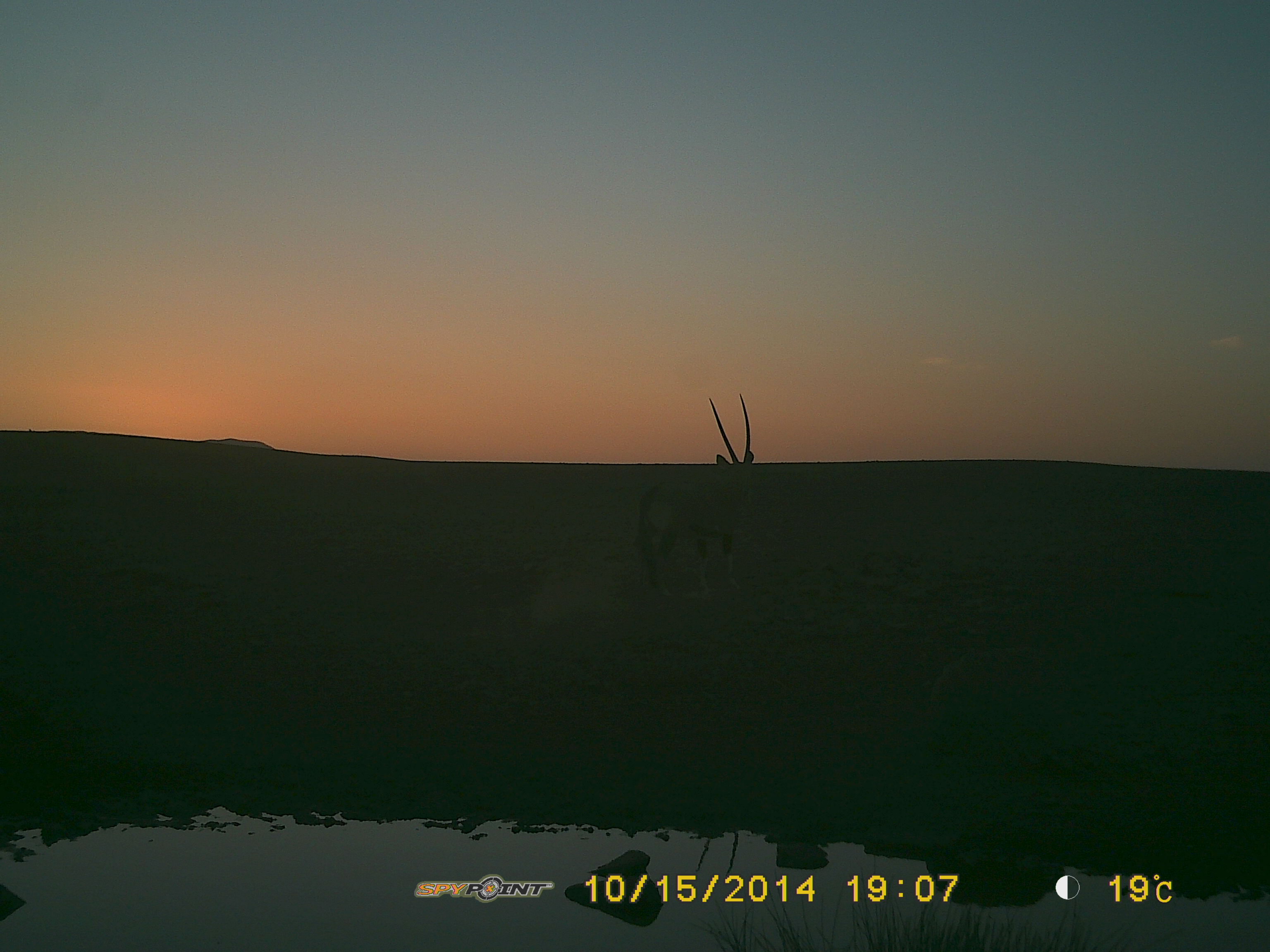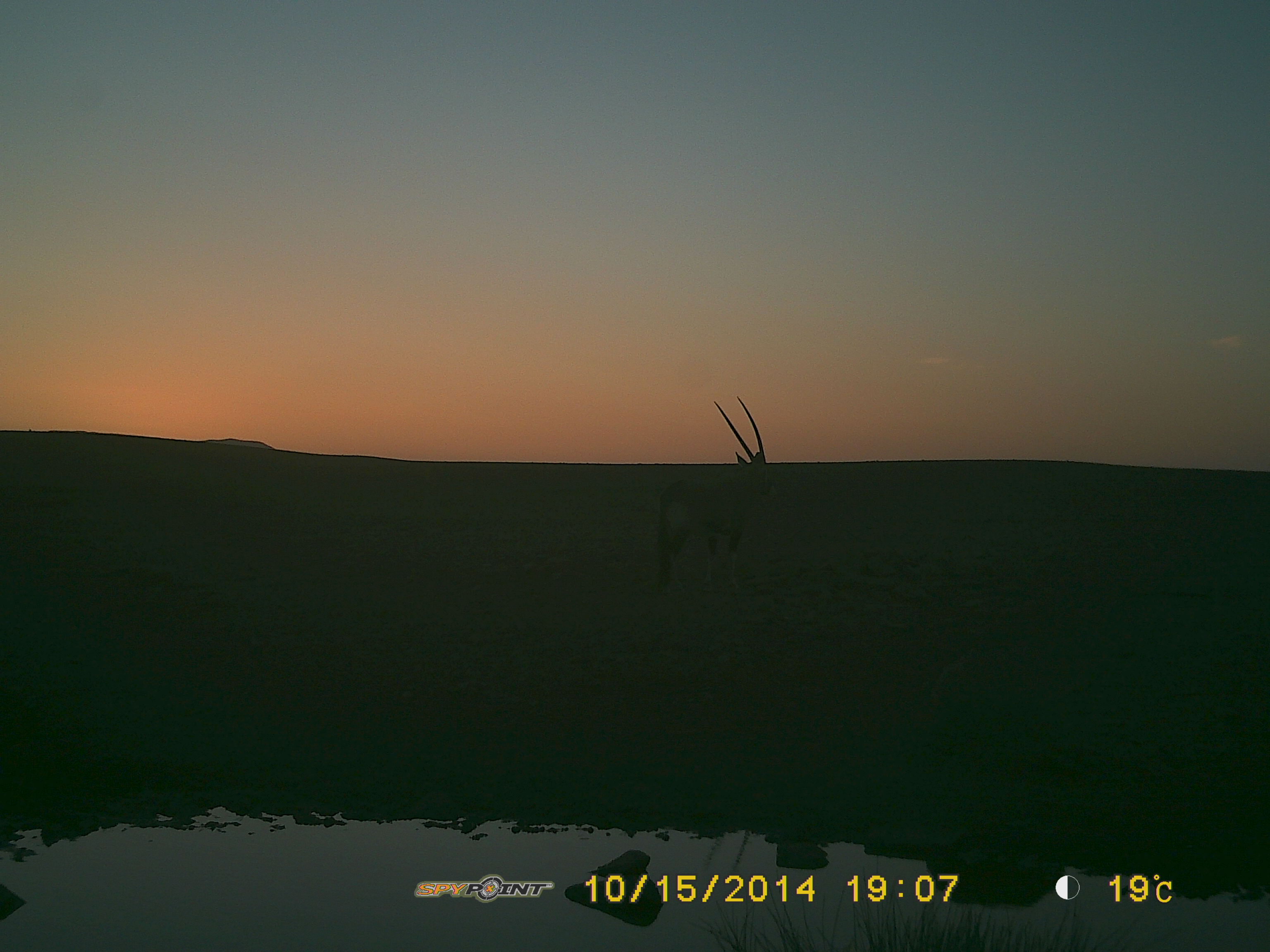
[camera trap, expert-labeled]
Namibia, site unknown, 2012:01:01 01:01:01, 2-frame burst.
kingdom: Animalia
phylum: Chordata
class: Mammalia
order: Artiodactyla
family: Bovidae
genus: Oryx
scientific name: Oryx gazella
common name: gemsbok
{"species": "Oryx gazella (gemsbok)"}